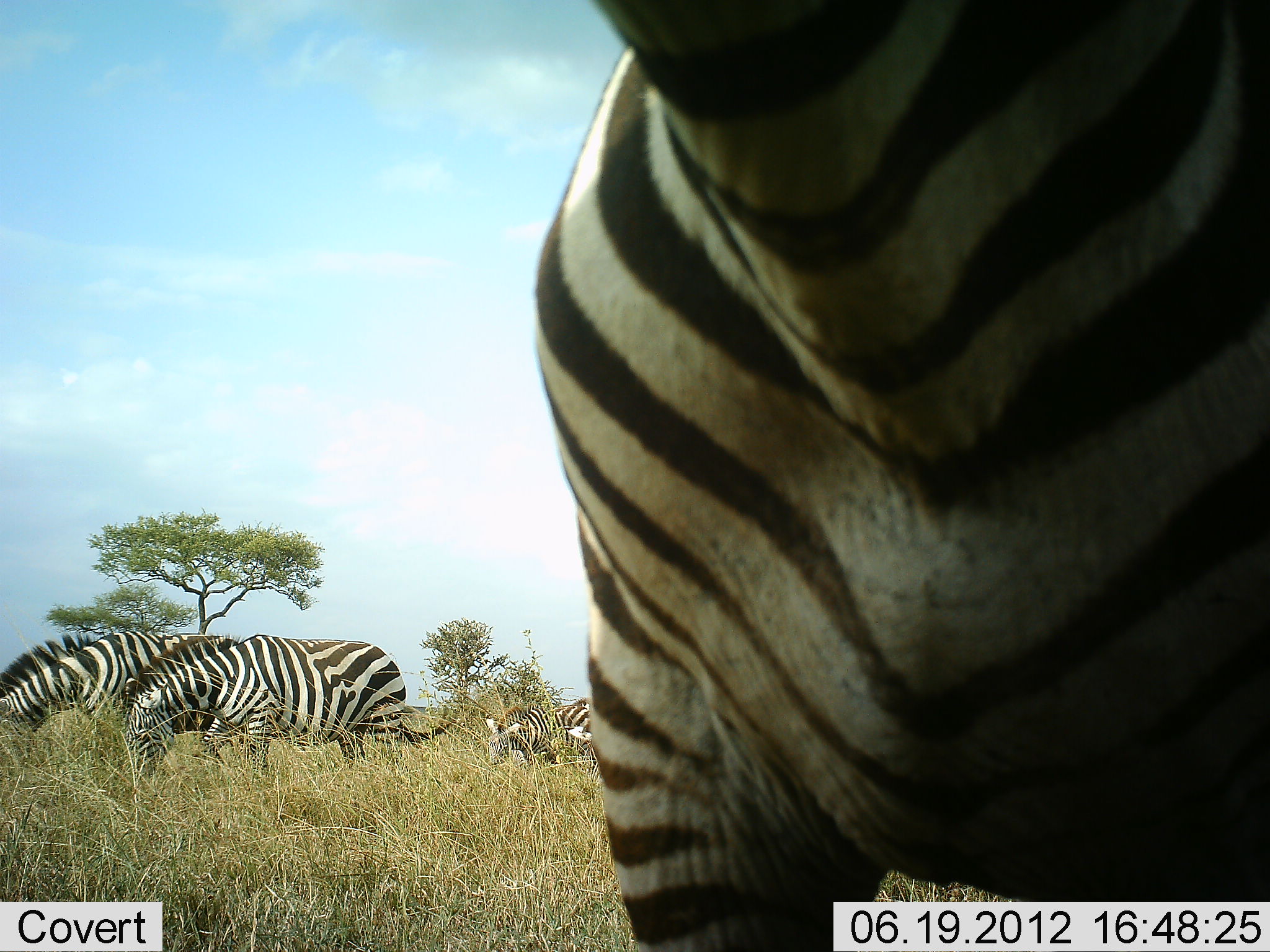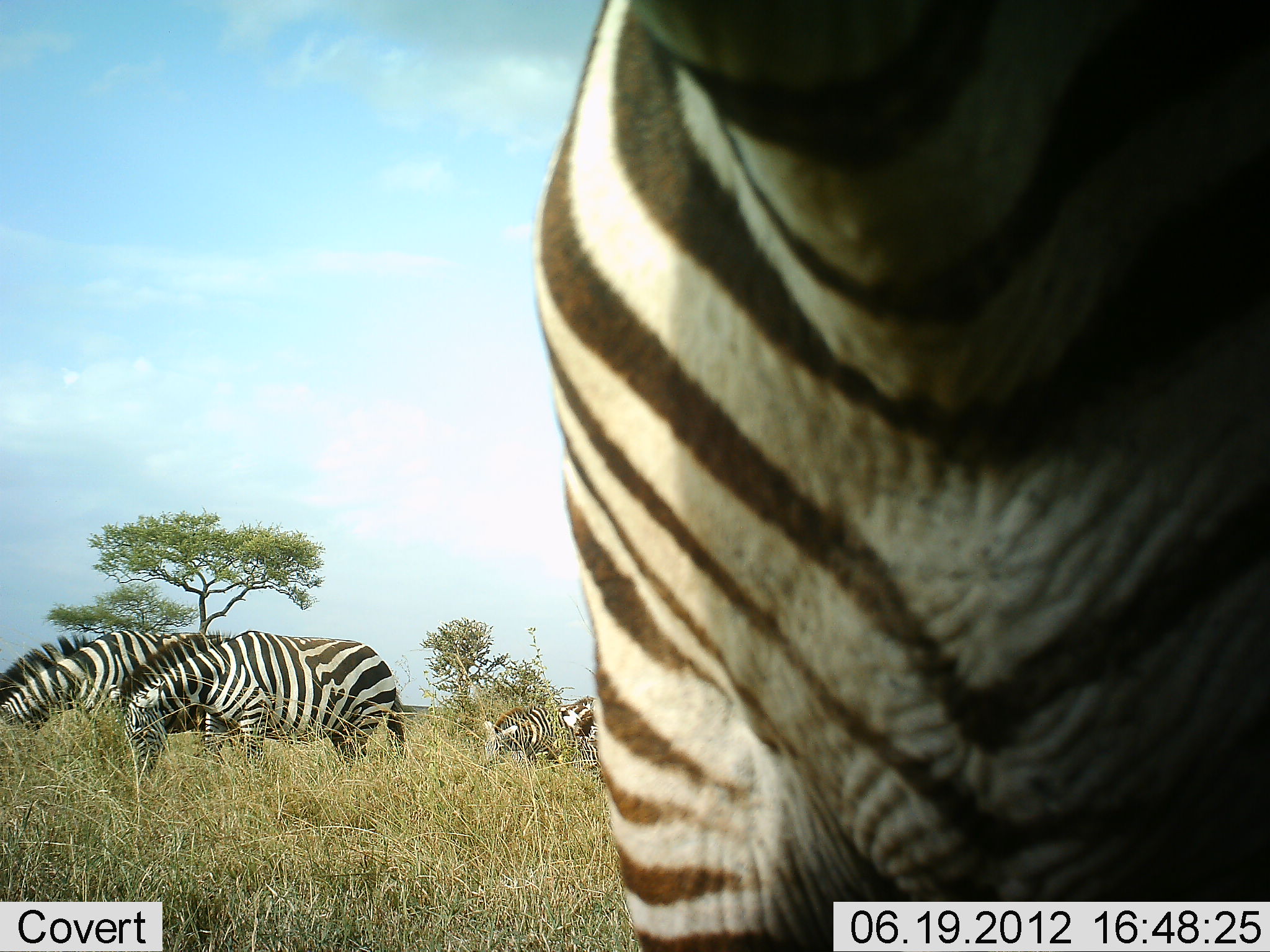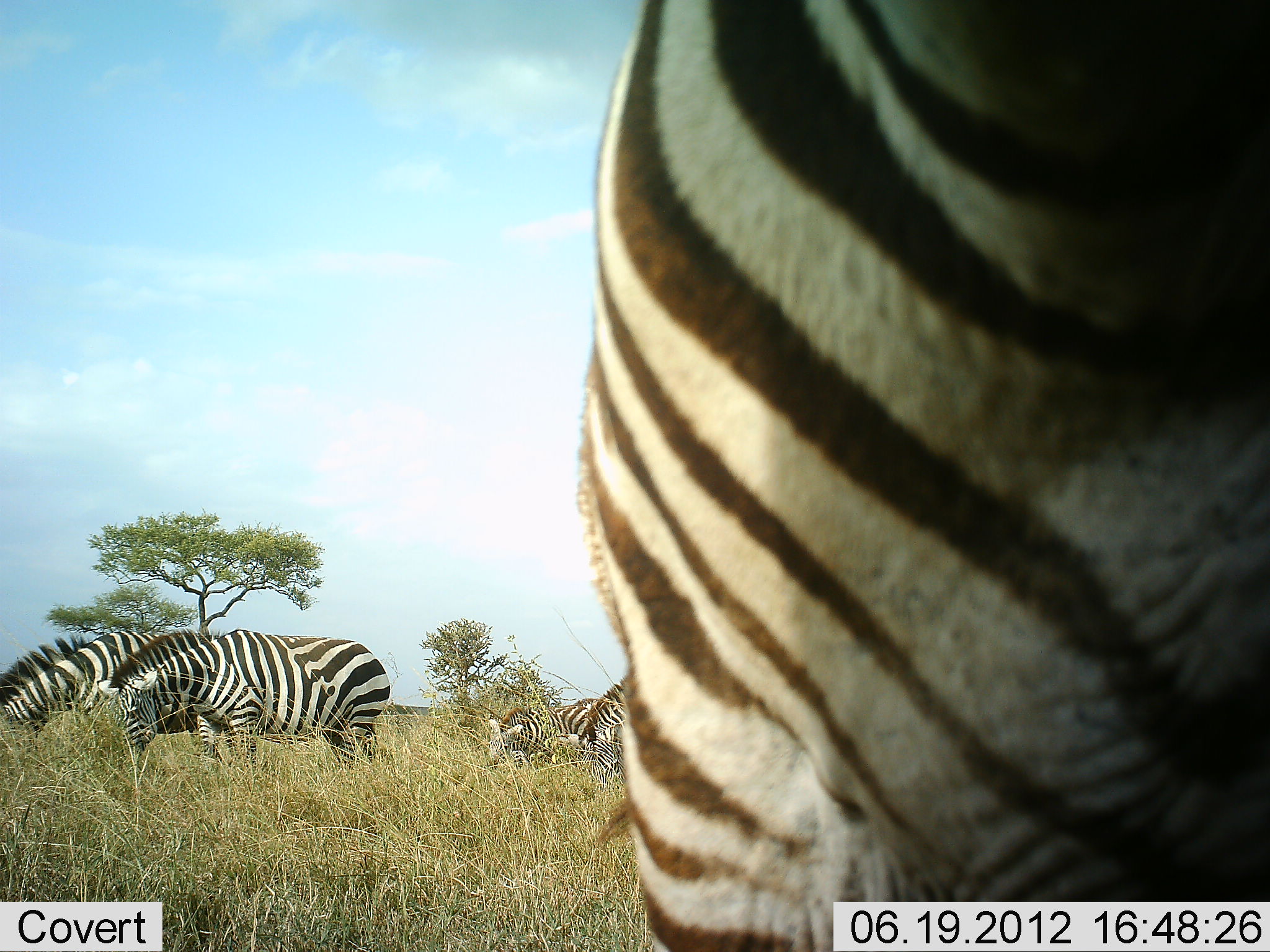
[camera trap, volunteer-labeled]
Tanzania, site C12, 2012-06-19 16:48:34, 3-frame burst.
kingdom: Animalia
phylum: Chordata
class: Mammalia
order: Perissodactyla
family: Equidae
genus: Equus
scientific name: Equus quagga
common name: plains zebra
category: zebra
Zebra (plains zebra) (Equus quagga), count 5. Behavior (volunteer vote fractions): standing 60%, resting 0%, moving 10%, interacting 0%. Young present (vote fraction): 0%. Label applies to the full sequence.